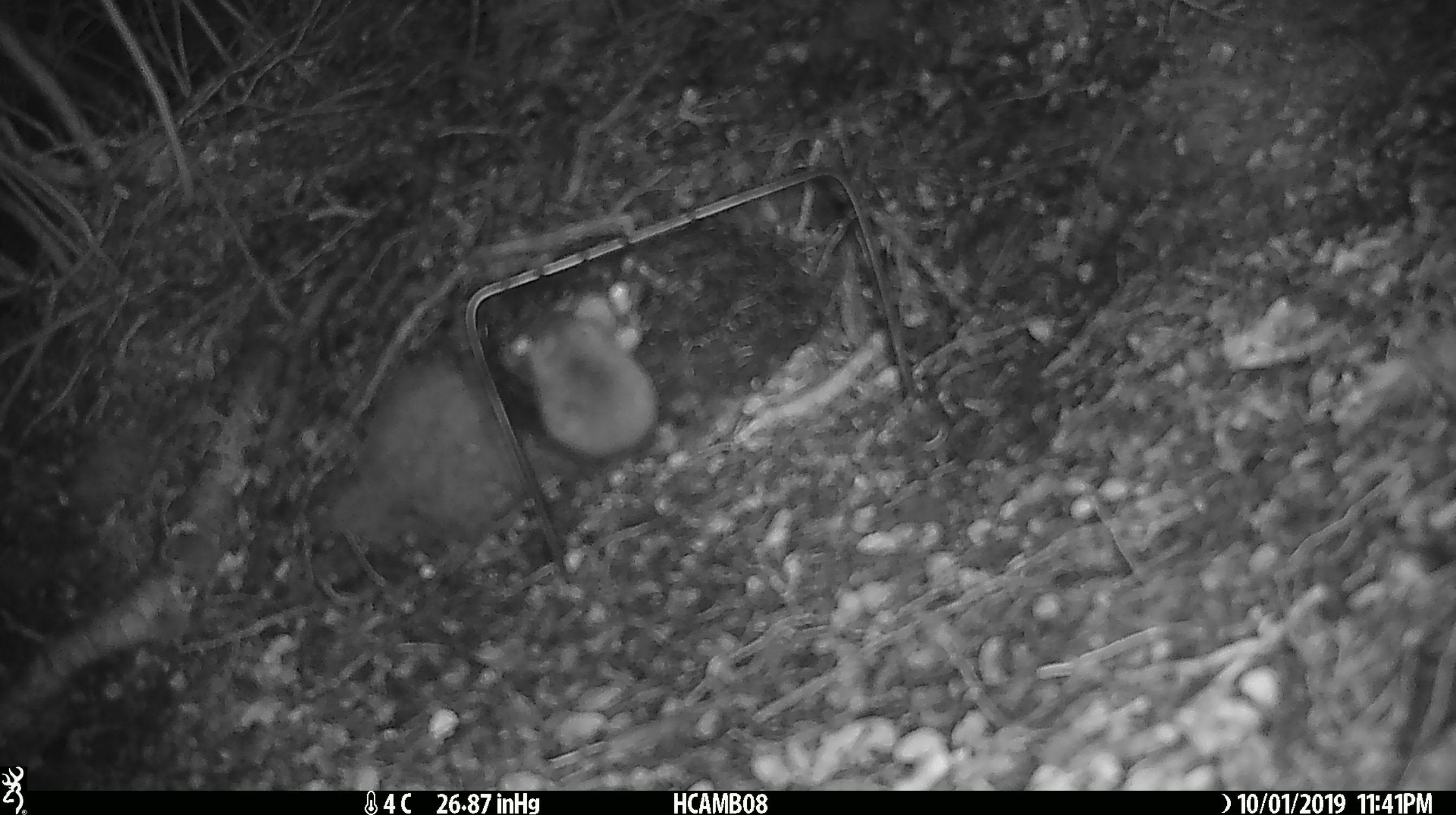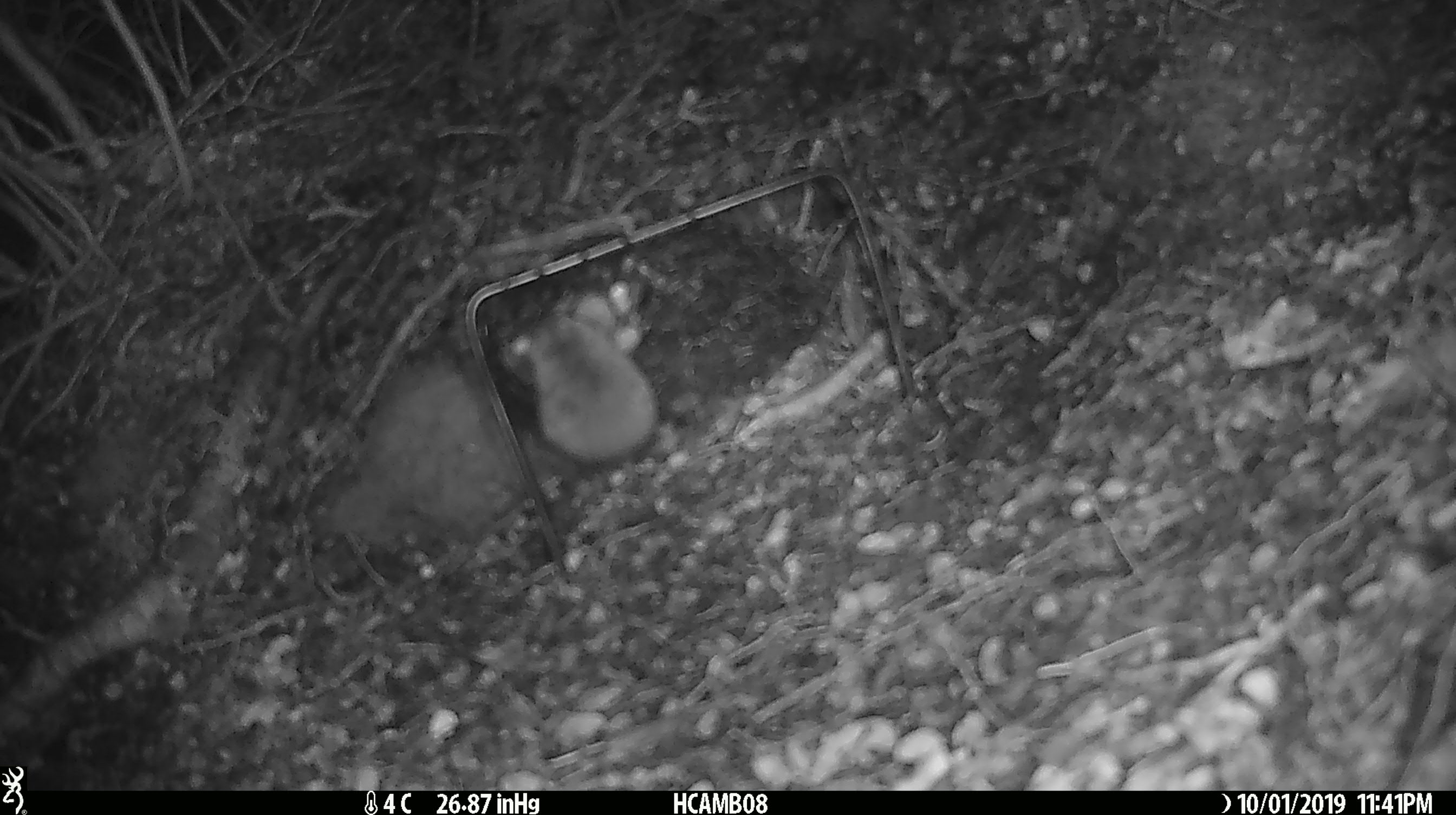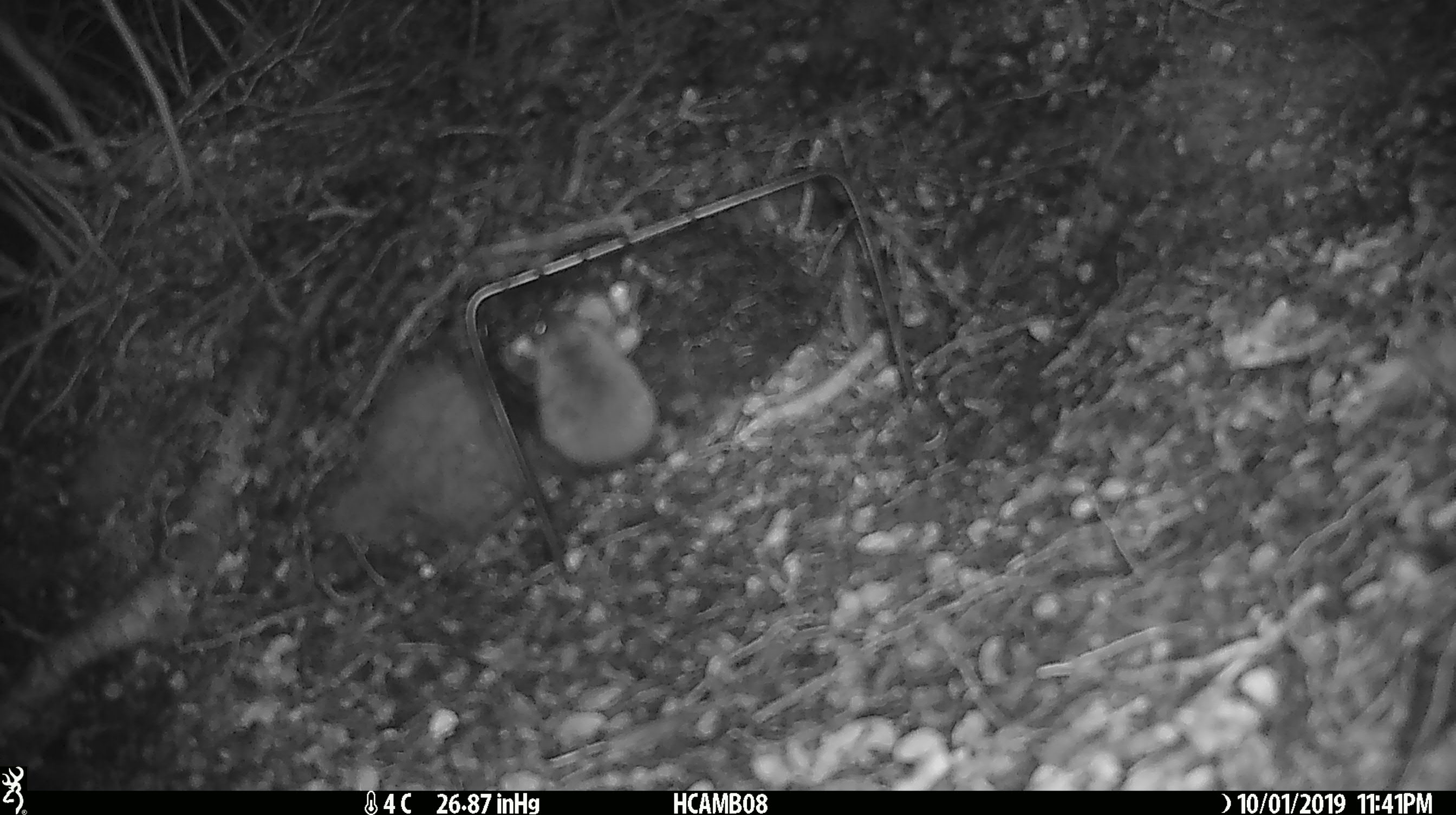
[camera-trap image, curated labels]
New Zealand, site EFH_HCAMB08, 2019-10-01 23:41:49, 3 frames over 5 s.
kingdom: Animalia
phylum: Chordata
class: Mammalia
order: Rodentia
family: Muridae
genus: Mus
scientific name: Mus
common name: mouse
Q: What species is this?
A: Mouse (Mus).